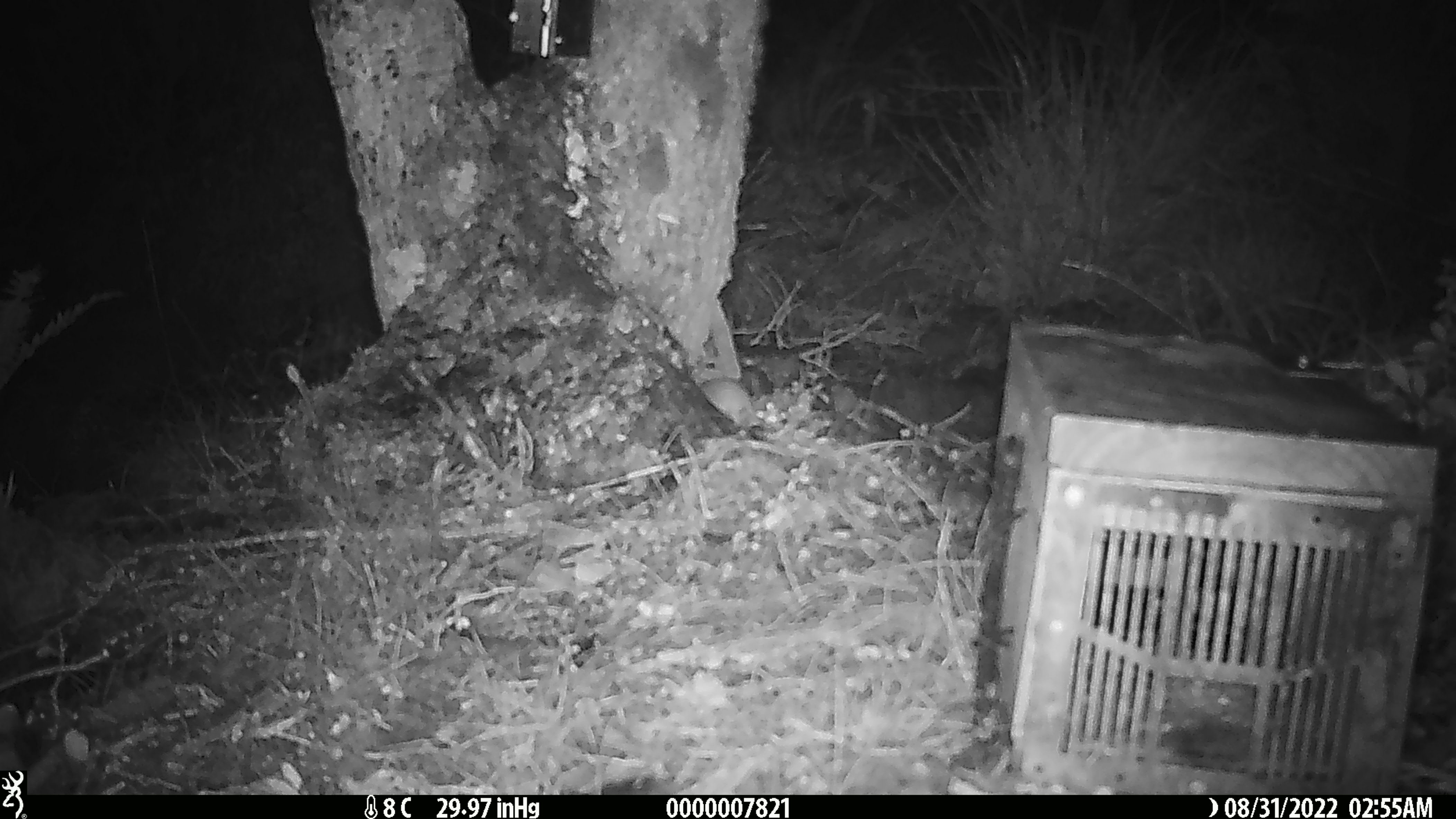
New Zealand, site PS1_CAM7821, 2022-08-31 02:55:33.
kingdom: Animalia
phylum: Chordata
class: Mammalia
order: Rodentia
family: Muridae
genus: Mus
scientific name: Mus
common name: mouse